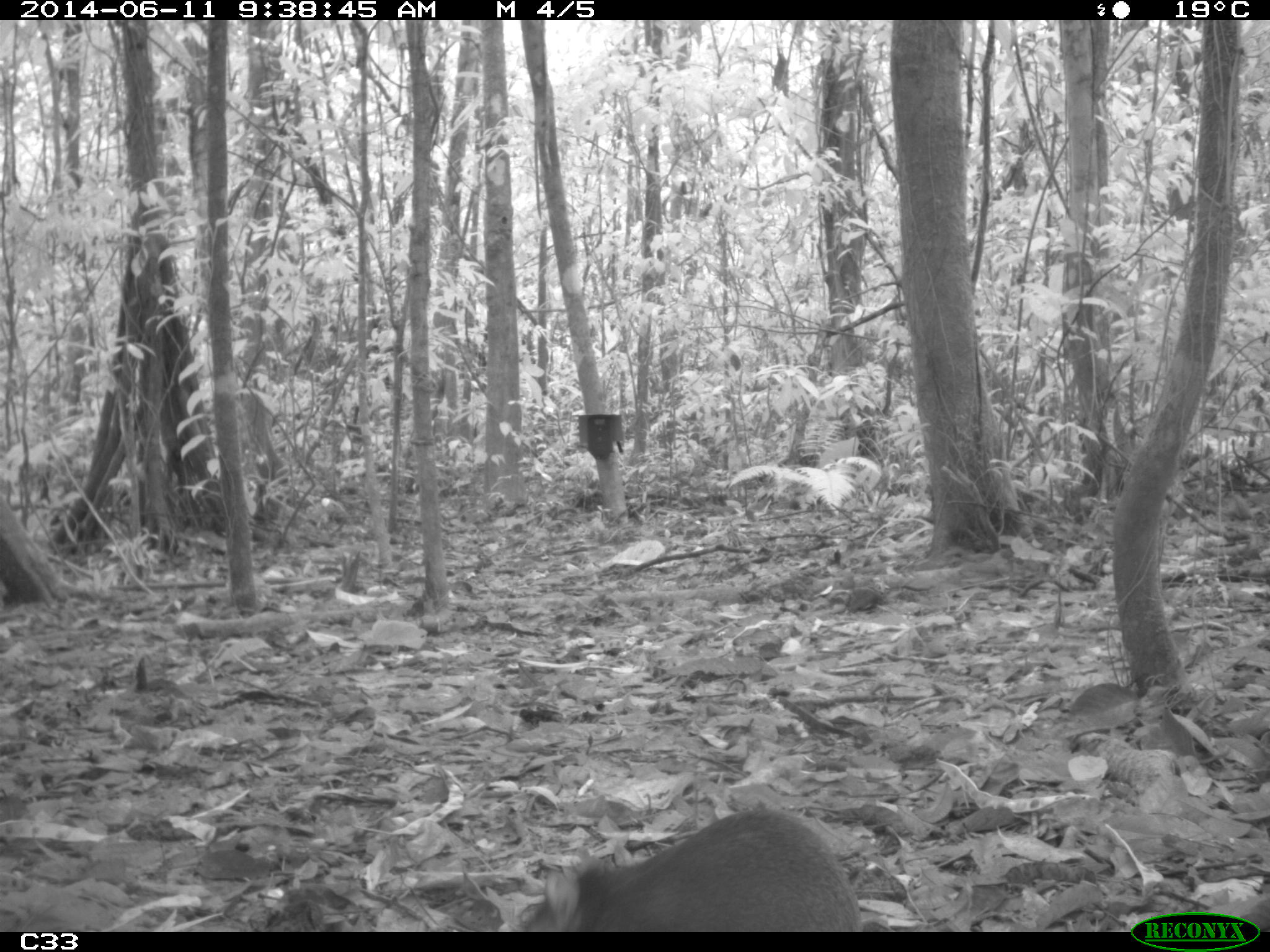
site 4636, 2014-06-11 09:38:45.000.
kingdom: Animalia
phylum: Chordata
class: Mammalia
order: Rodentia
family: Dasyproctidae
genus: Dasyprocta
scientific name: Dasyprocta leporina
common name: red-rumped agouti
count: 1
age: adult